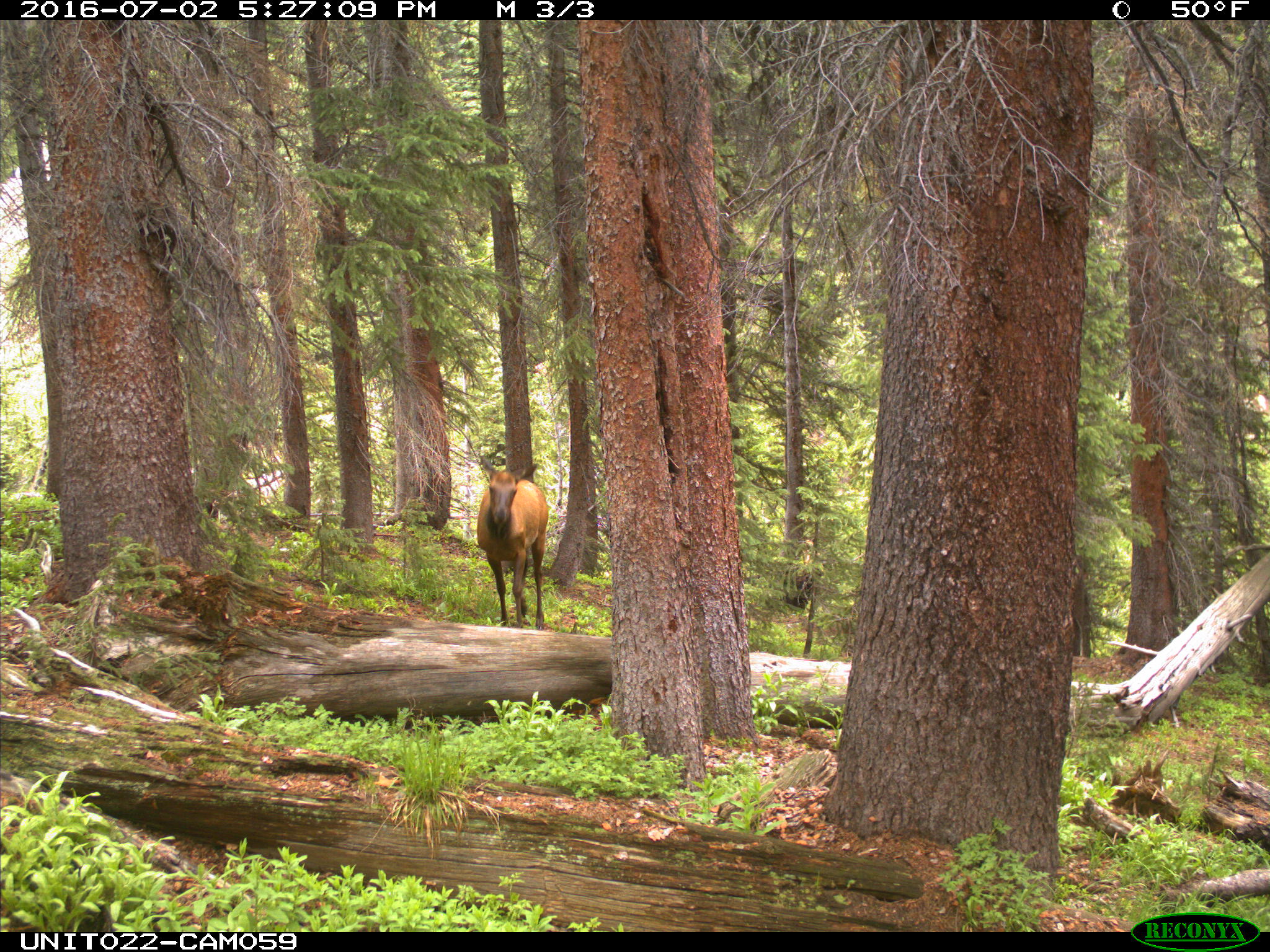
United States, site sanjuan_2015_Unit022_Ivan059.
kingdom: Animalia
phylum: Chordata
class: Mammalia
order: Artiodactyla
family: Cervidae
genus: Cervus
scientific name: Cervus elaphus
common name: red deer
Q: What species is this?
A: Cervus elaphus (red deer).